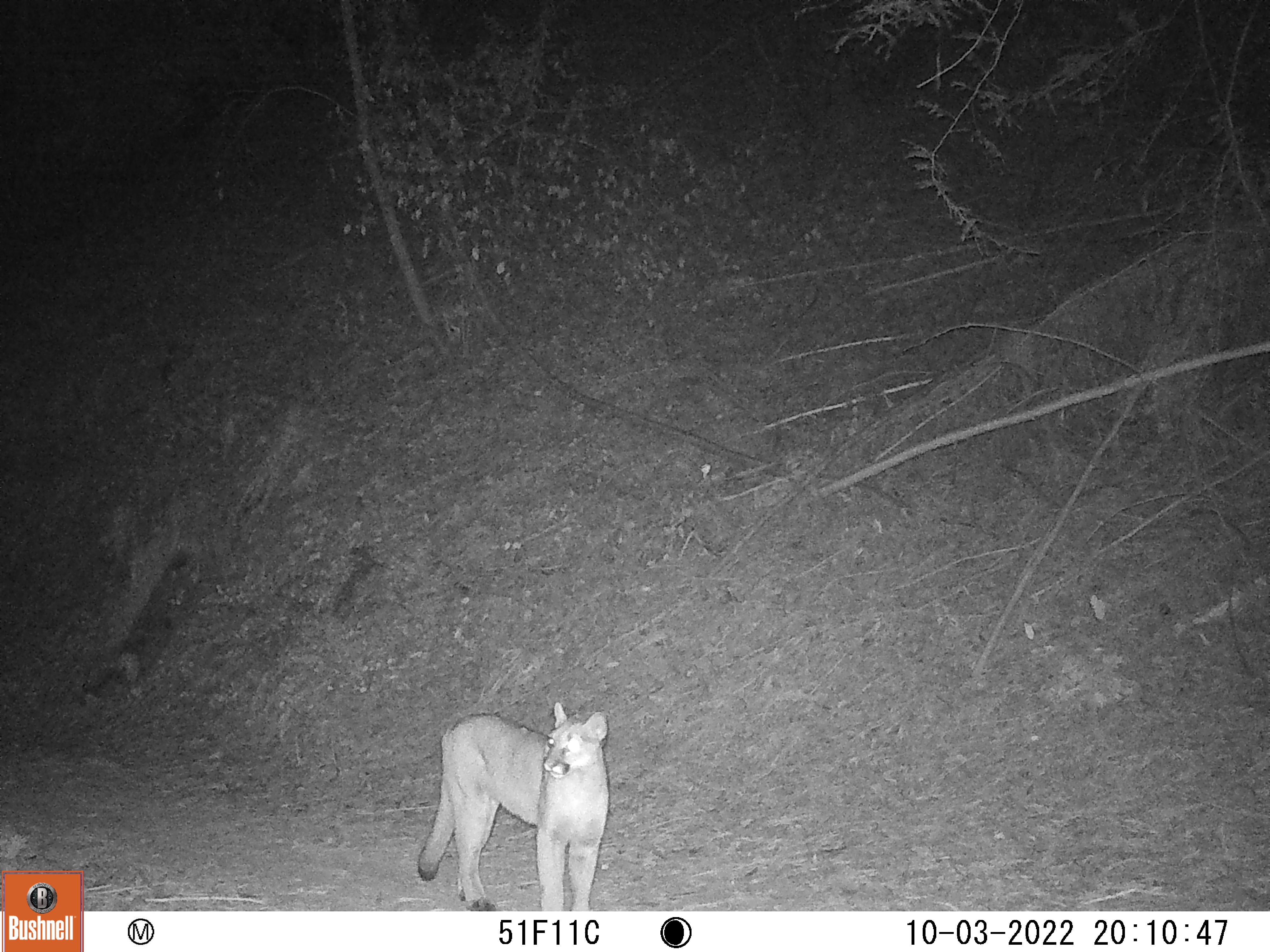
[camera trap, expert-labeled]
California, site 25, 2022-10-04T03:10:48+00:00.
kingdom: Animalia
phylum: Chordata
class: Mammalia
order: Carnivora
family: Felidae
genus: Puma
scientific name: Puma concolor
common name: puma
Puma (Puma concolor).